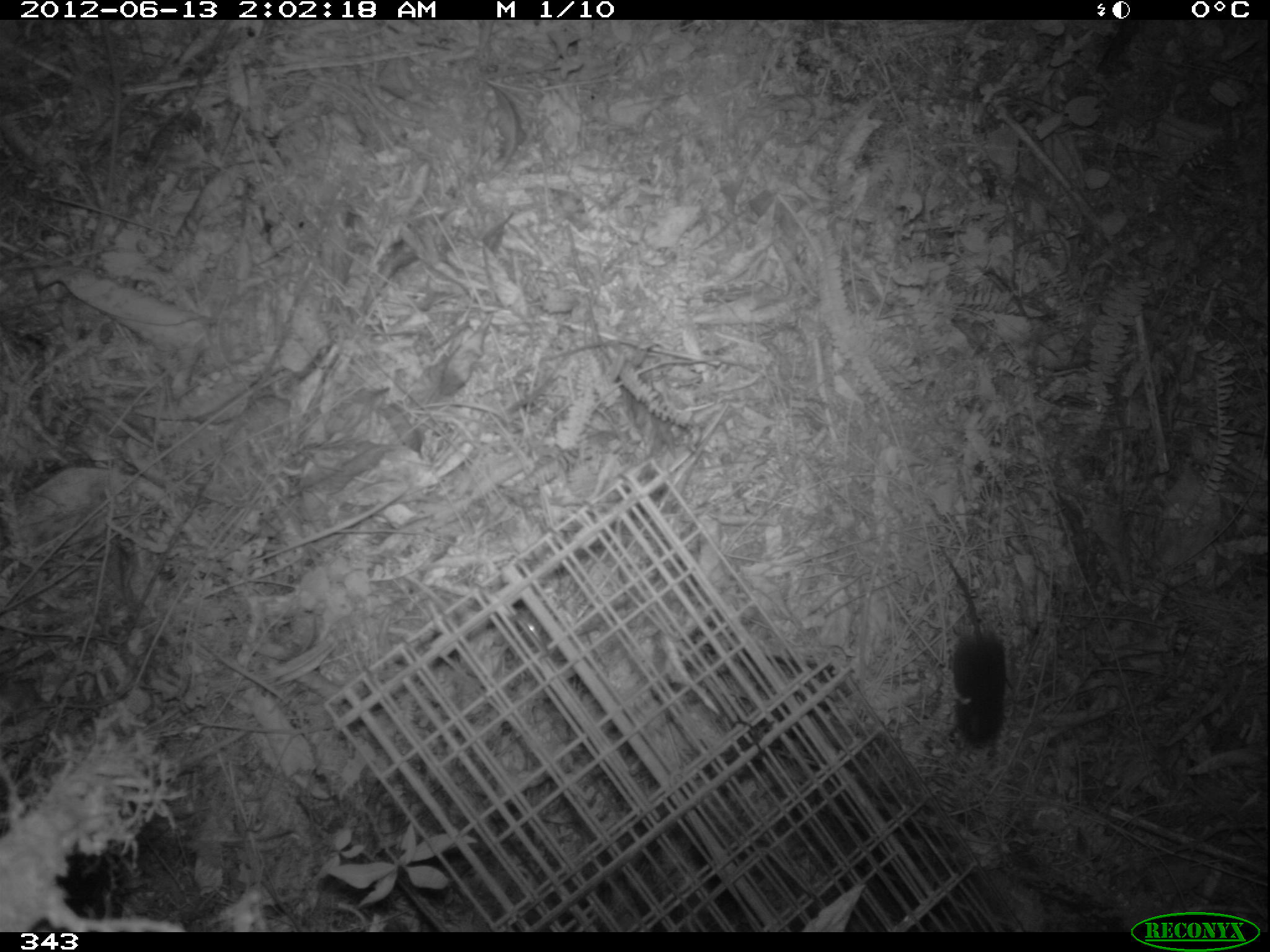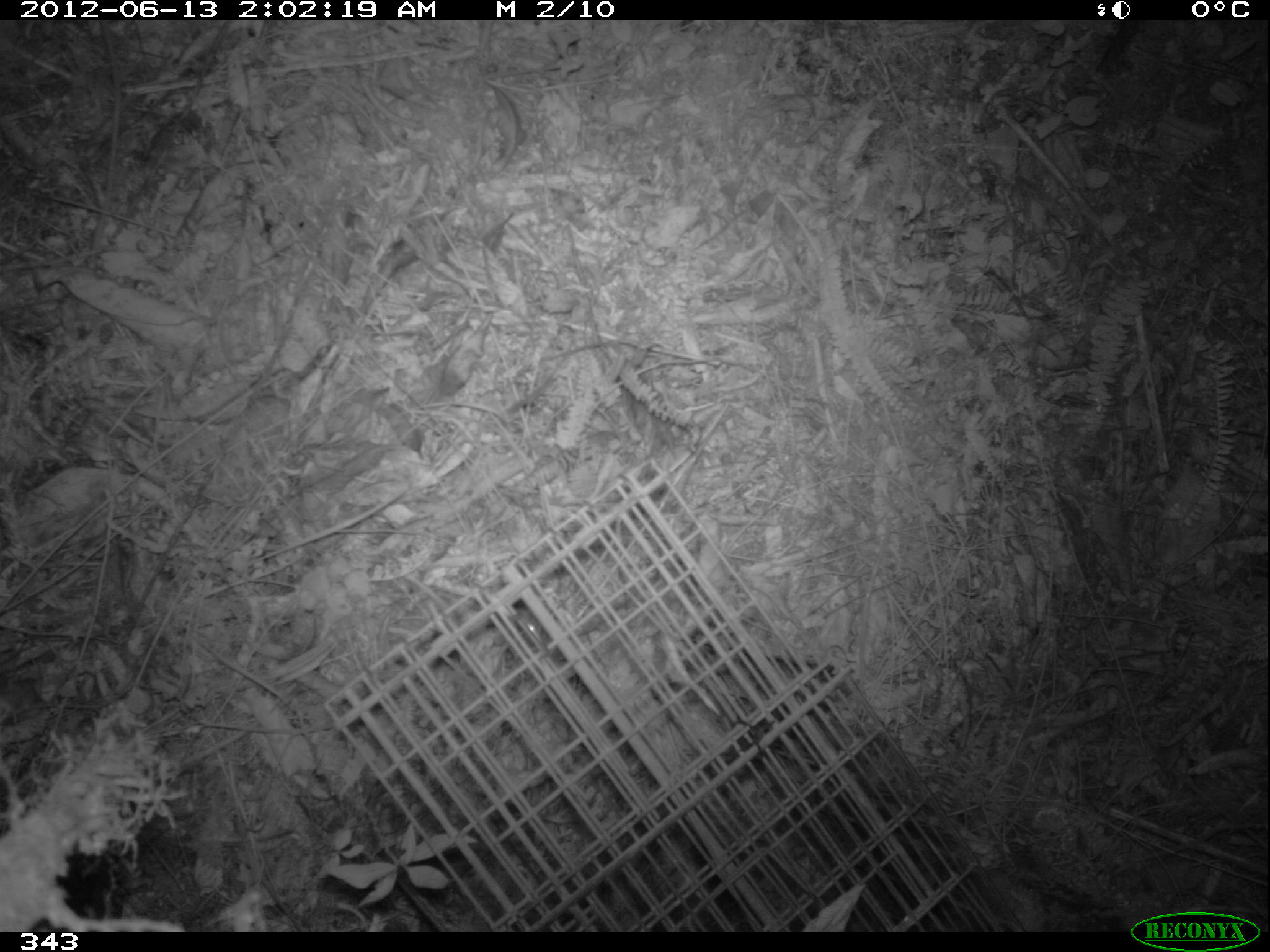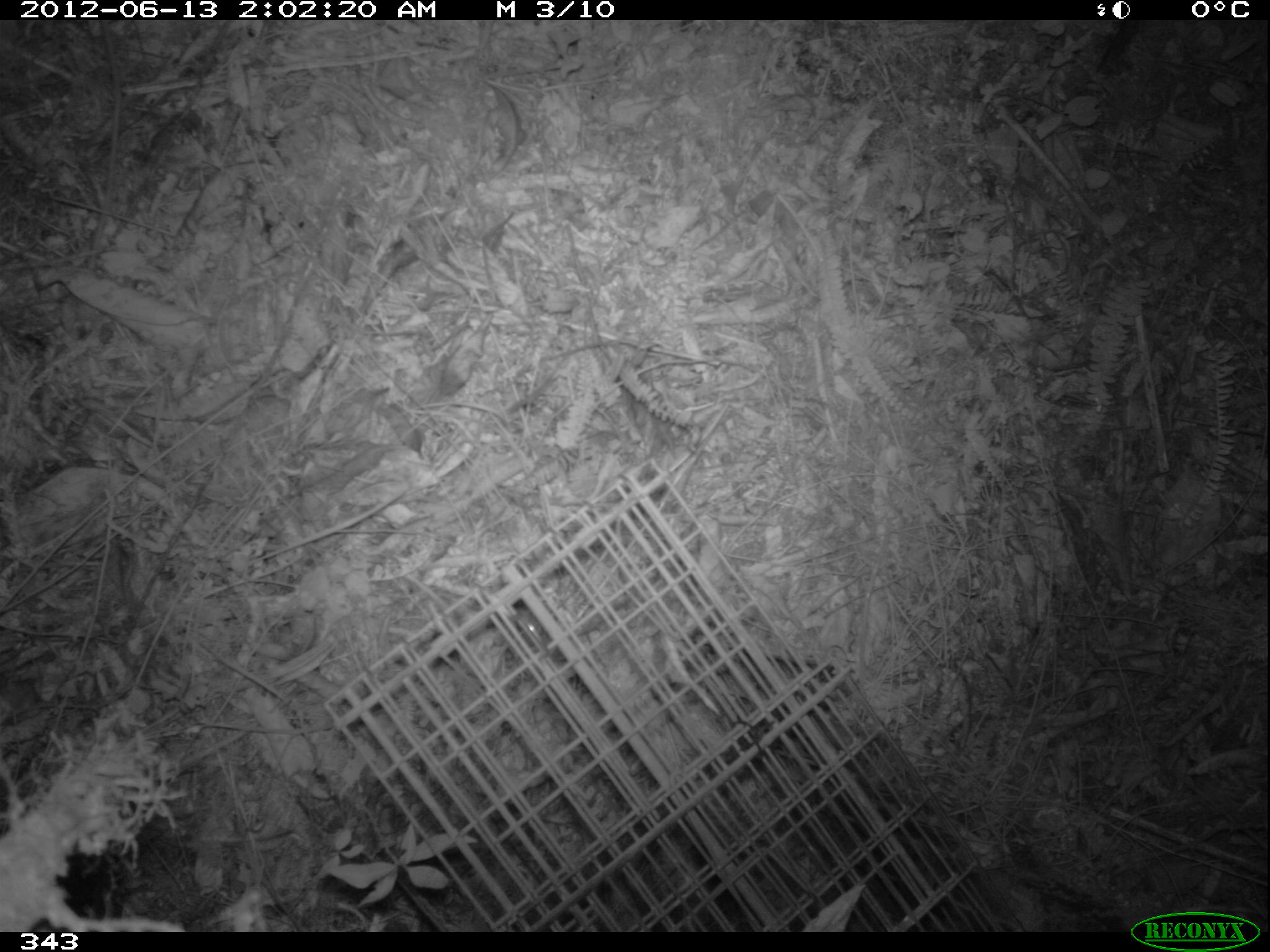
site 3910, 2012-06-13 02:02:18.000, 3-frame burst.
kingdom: Animalia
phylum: Chordata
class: Mammalia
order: Rodentia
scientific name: Rodentia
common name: rodents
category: unknown rodent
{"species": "unknown rodent (rodents) (Rodentia)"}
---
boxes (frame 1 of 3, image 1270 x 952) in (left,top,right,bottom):
unknown rodent: (940,547,1007,749)